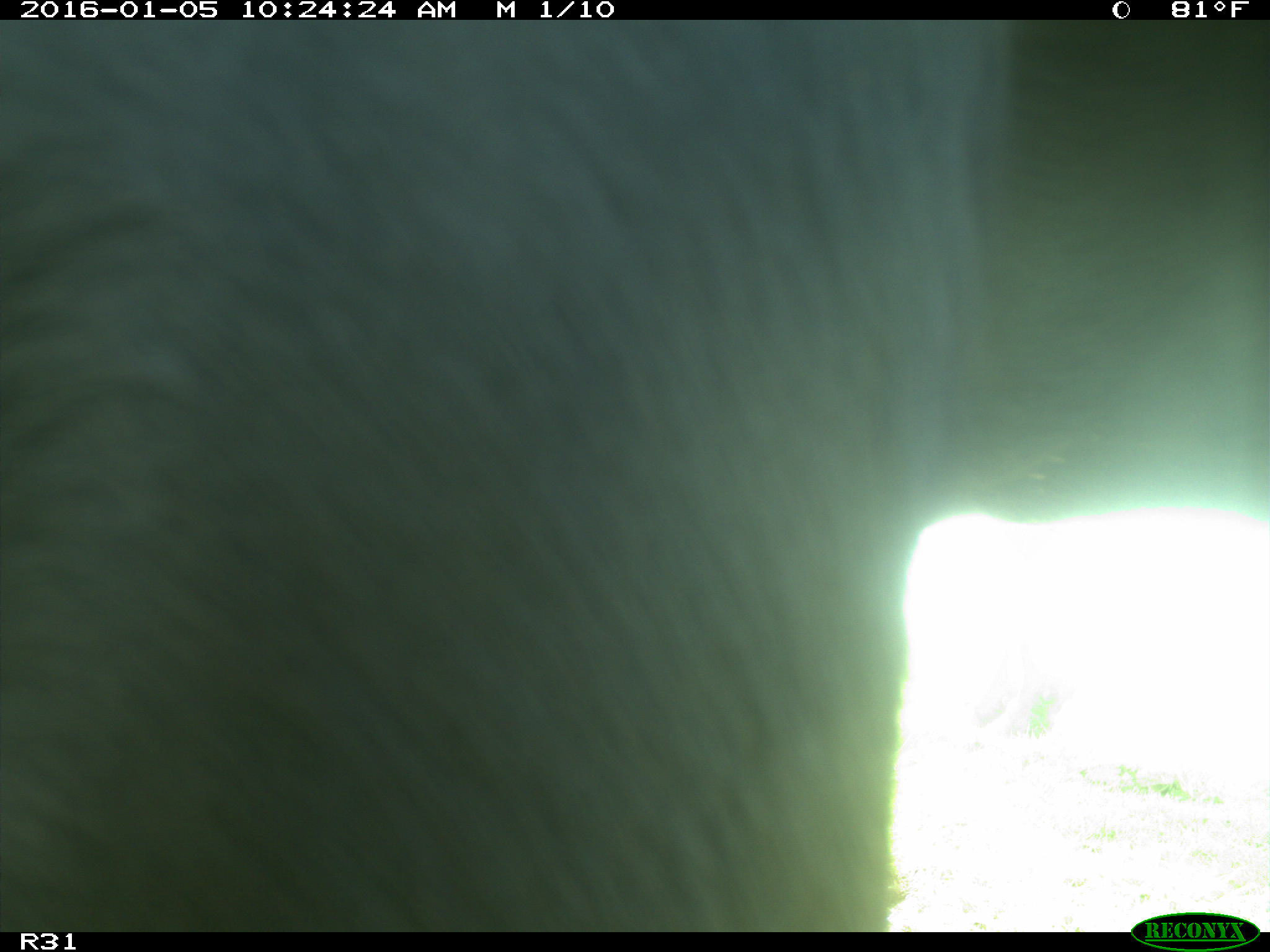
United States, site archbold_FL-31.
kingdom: Animalia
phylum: Chordata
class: Mammalia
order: Artiodactyla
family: Bovidae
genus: Bos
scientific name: Bos taurus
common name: domestic cow